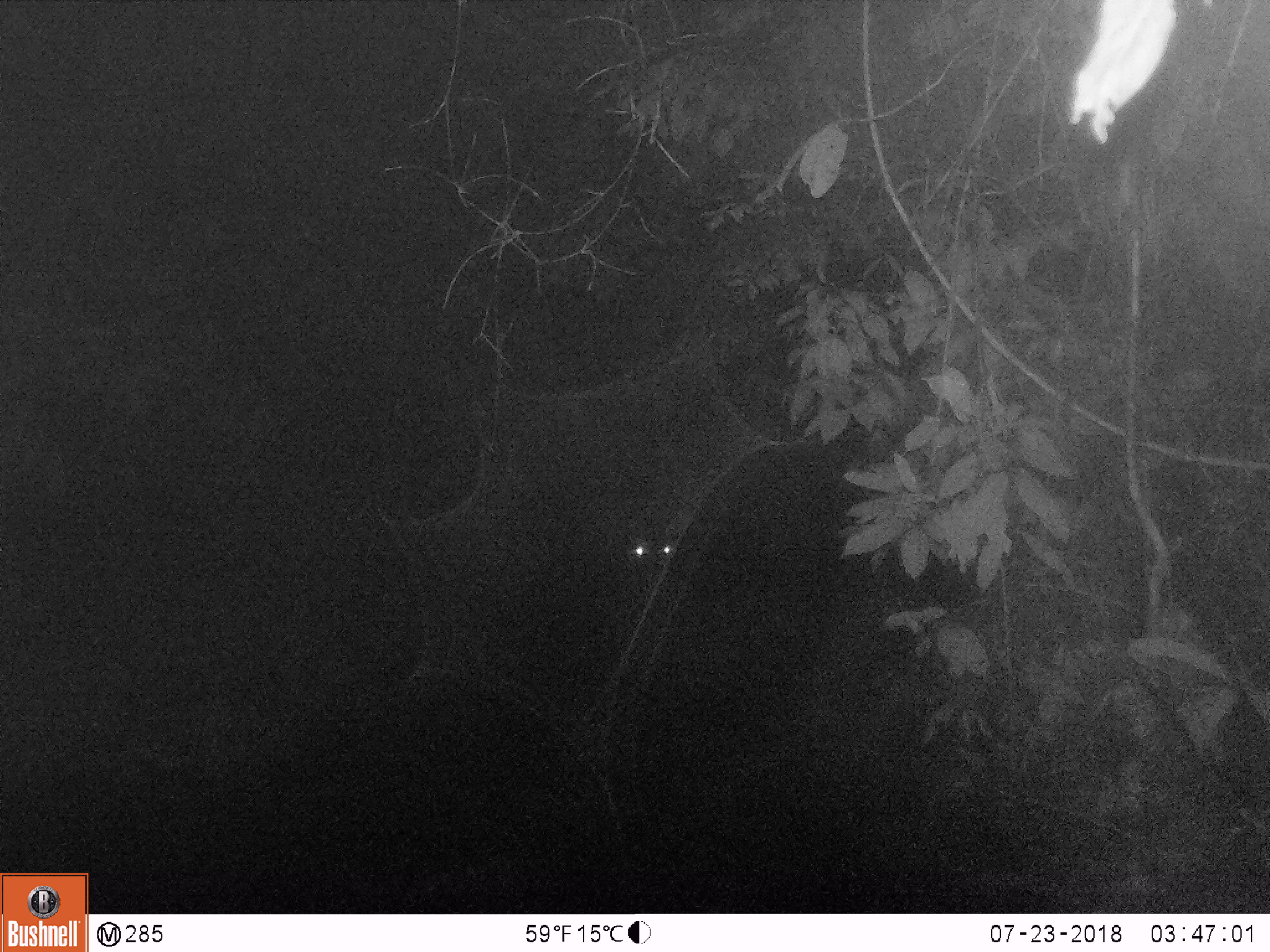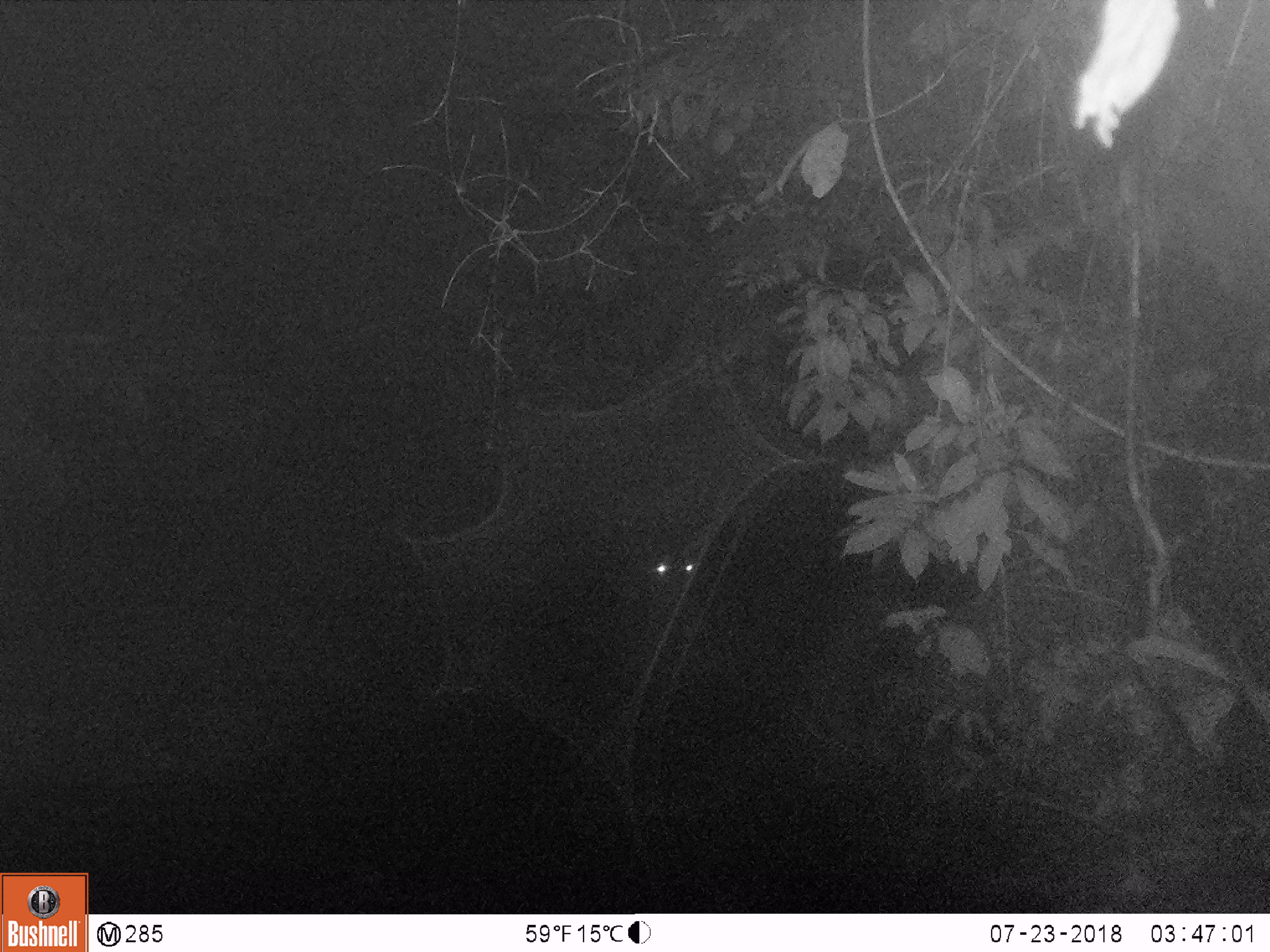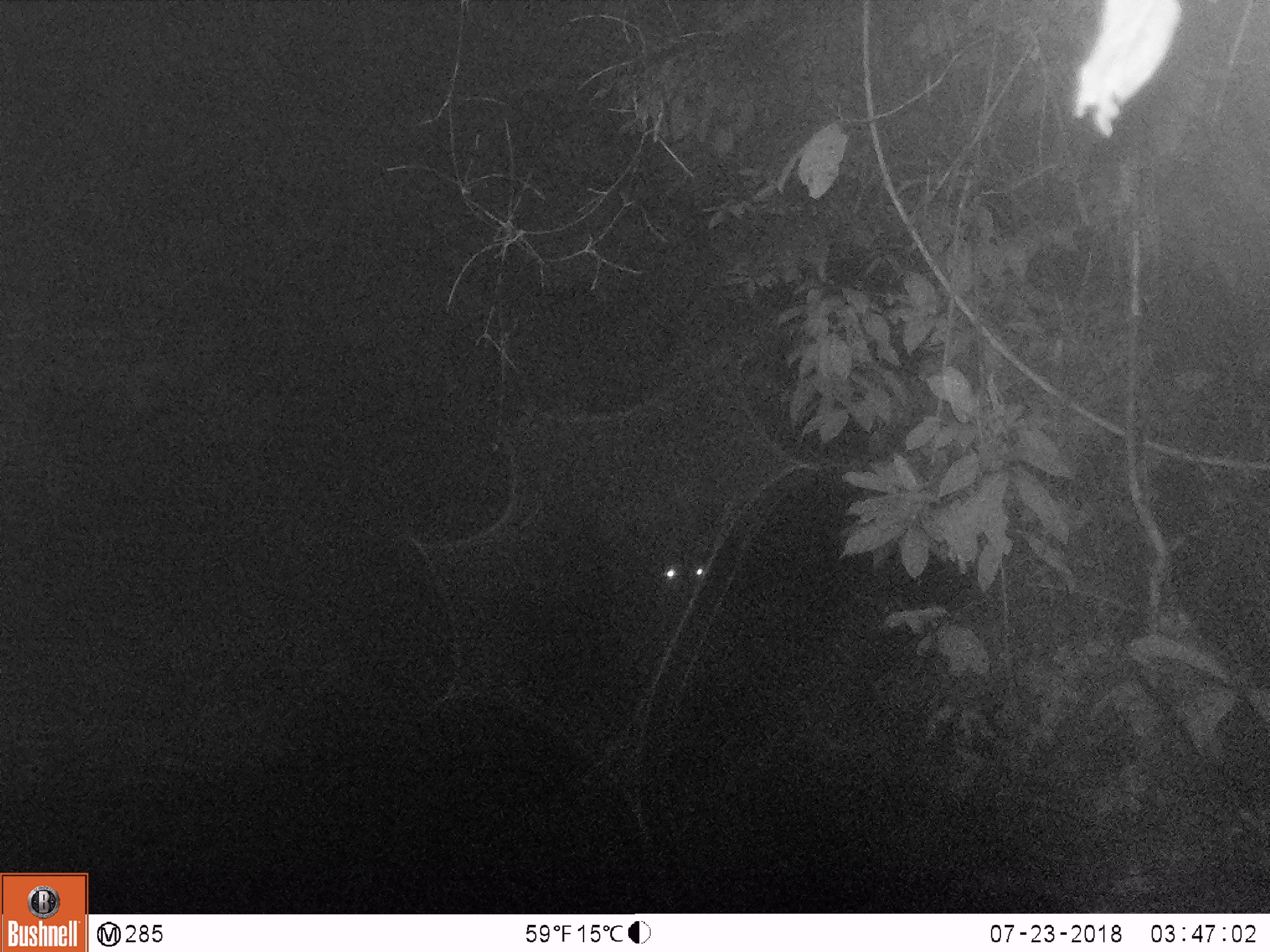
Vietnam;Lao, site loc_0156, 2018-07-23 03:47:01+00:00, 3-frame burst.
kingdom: Animalia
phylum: Chordata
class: Mammalia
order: Artiodactyla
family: Cervidae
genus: Rusa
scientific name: Rusa unicolor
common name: sambar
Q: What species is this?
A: Sambar (Rusa unicolor).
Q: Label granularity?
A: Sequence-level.